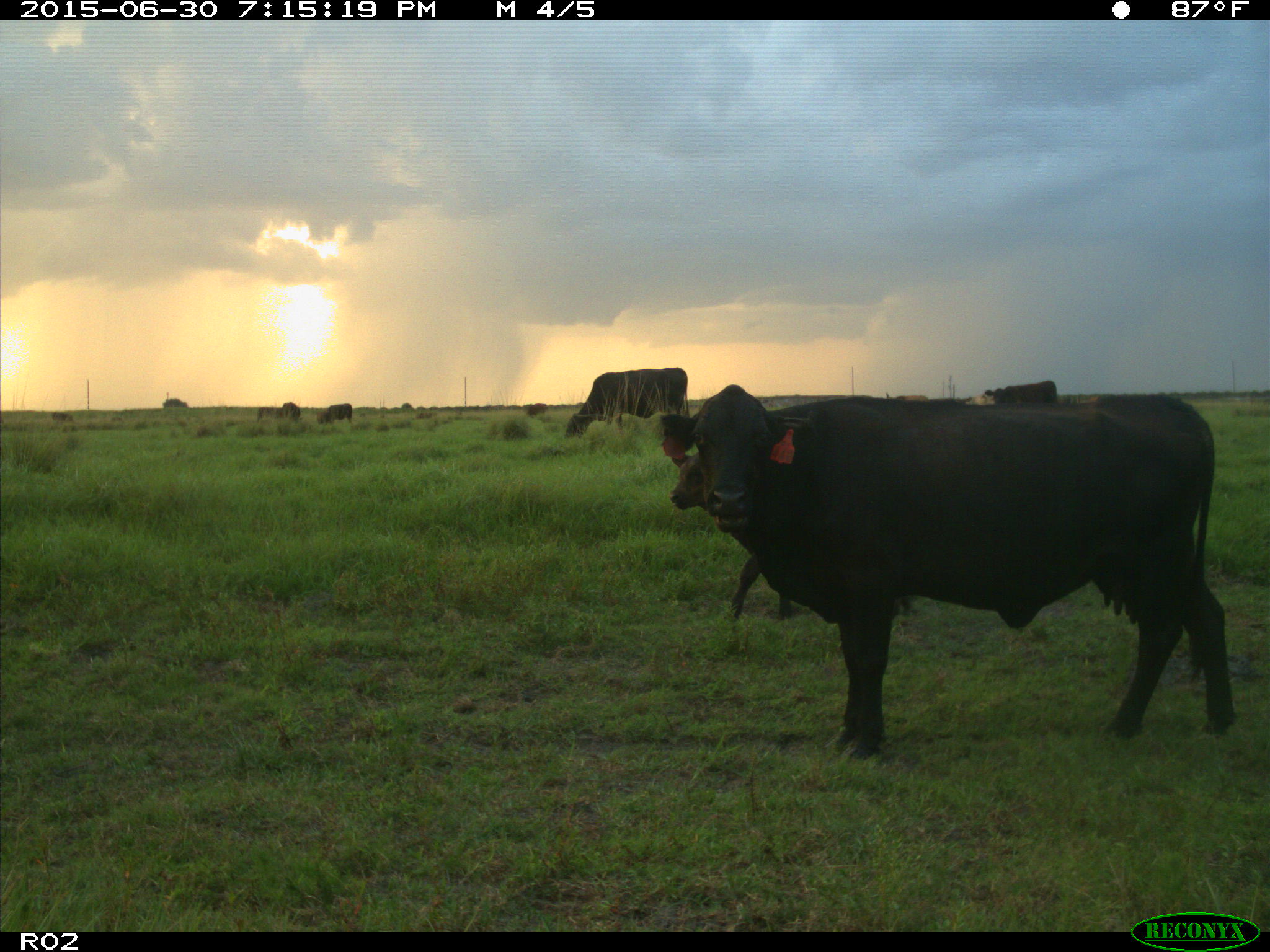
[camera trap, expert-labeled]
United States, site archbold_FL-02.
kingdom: Animalia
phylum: Chordata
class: Mammalia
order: Artiodactyla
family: Bovidae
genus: Bos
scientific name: Bos taurus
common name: domestic cow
Bos taurus (domestic cow).